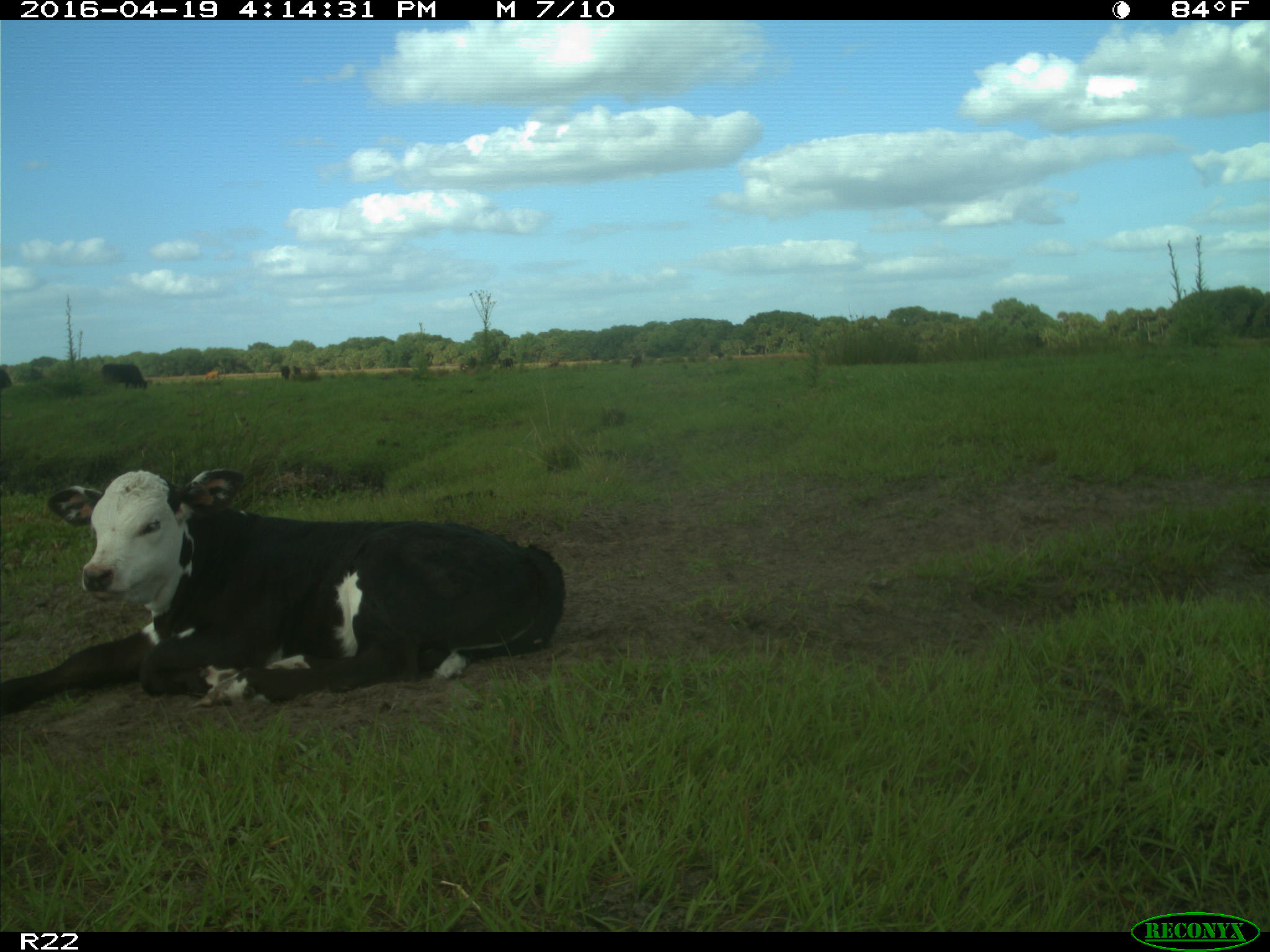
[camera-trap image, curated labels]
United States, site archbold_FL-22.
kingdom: Animalia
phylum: Chordata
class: Mammalia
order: Artiodactyla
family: Bovidae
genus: Bos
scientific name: Bos taurus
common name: domestic cow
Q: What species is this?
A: Bos taurus (domestic cow).